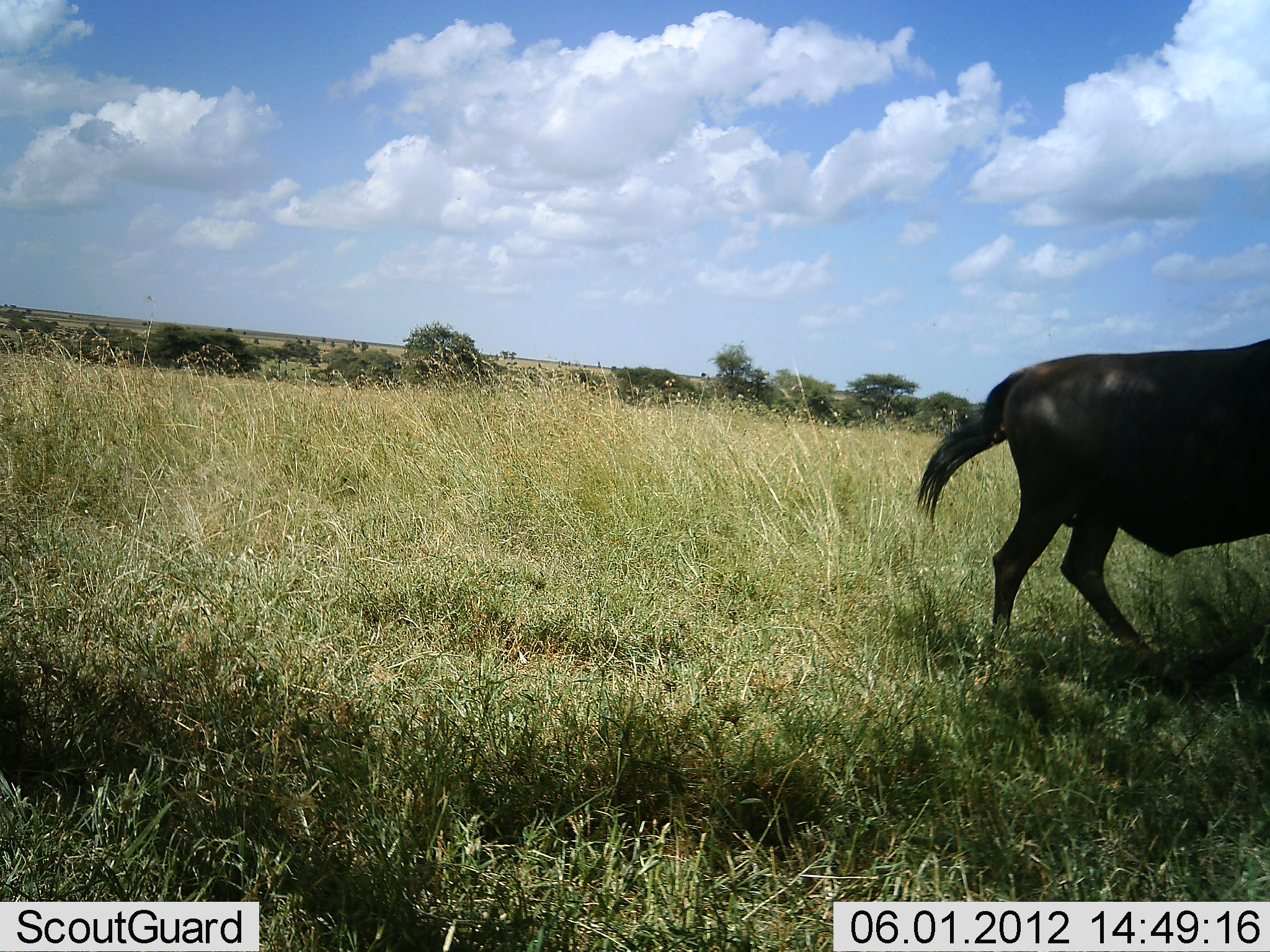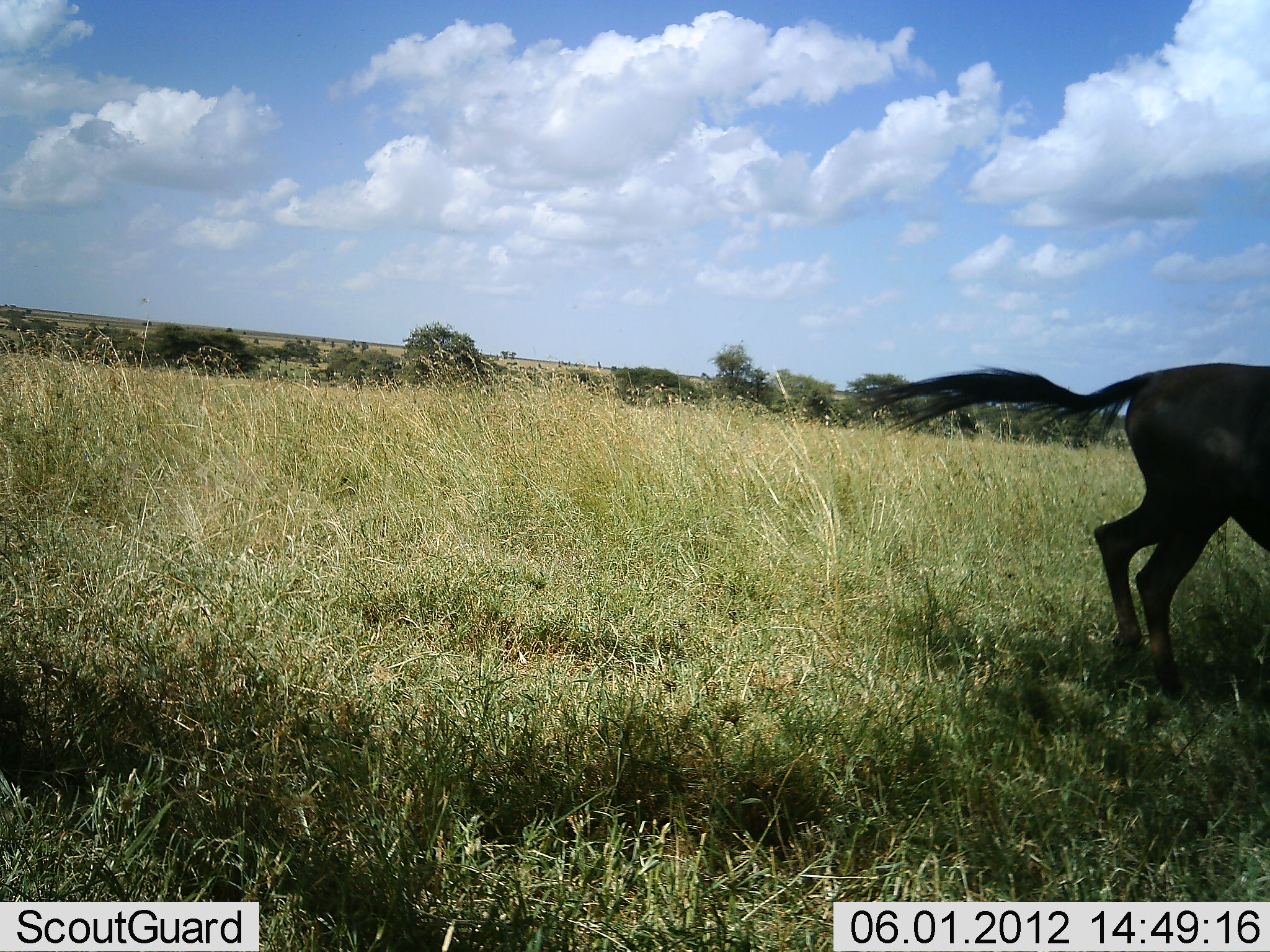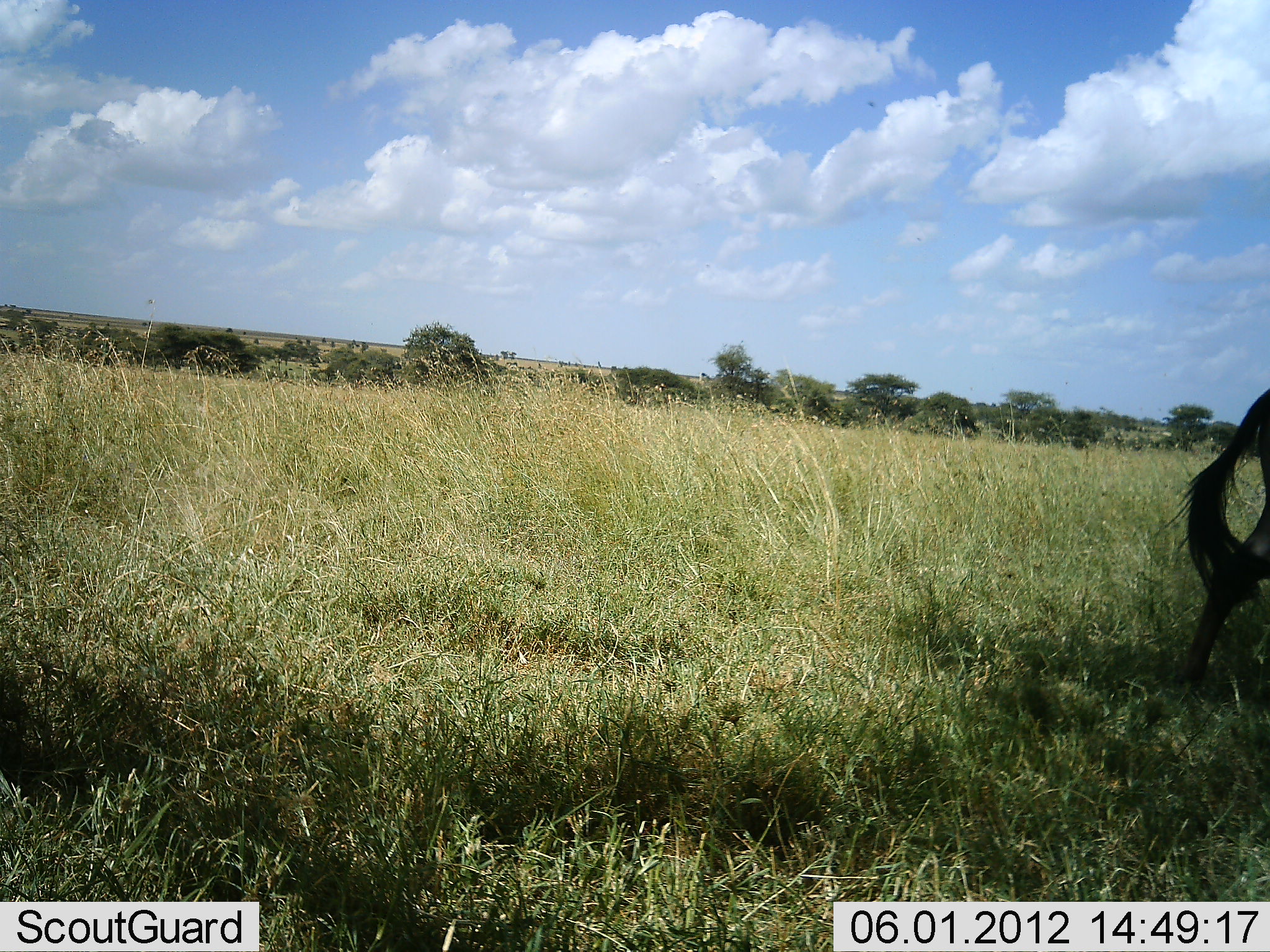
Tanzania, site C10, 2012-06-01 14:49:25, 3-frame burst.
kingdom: Animalia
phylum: Chordata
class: Mammalia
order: Artiodactyla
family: Bovidae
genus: Connochaetes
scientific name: Connochaetes taurinus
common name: blue wildebeest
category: wildebeest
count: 1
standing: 0%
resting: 0%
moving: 100%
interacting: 0%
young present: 0%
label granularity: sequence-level